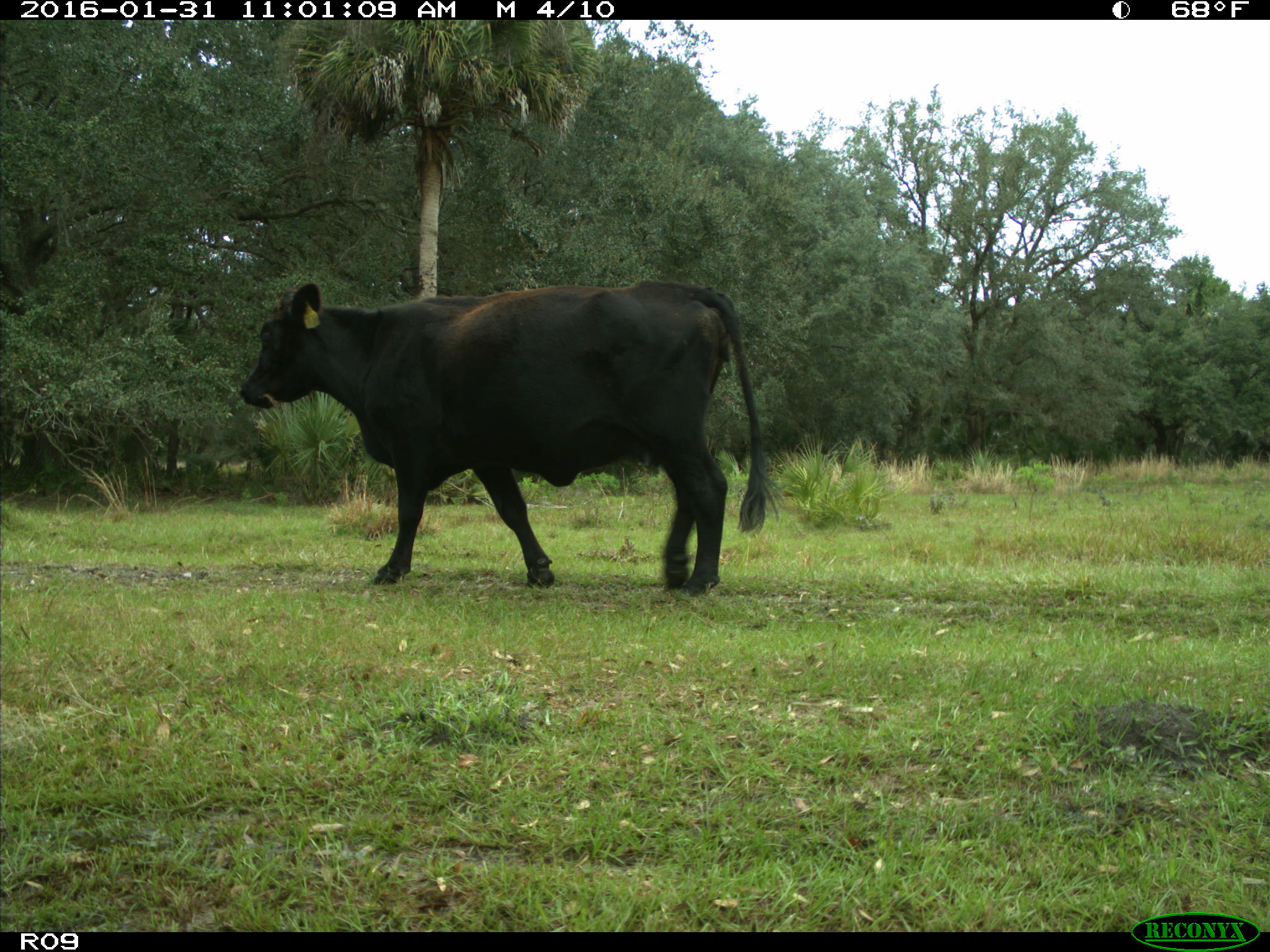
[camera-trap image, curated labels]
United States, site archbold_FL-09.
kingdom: Animalia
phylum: Chordata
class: Mammalia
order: Artiodactyla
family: Bovidae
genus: Bos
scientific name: Bos taurus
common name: domestic cow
Bos taurus (domestic cow).